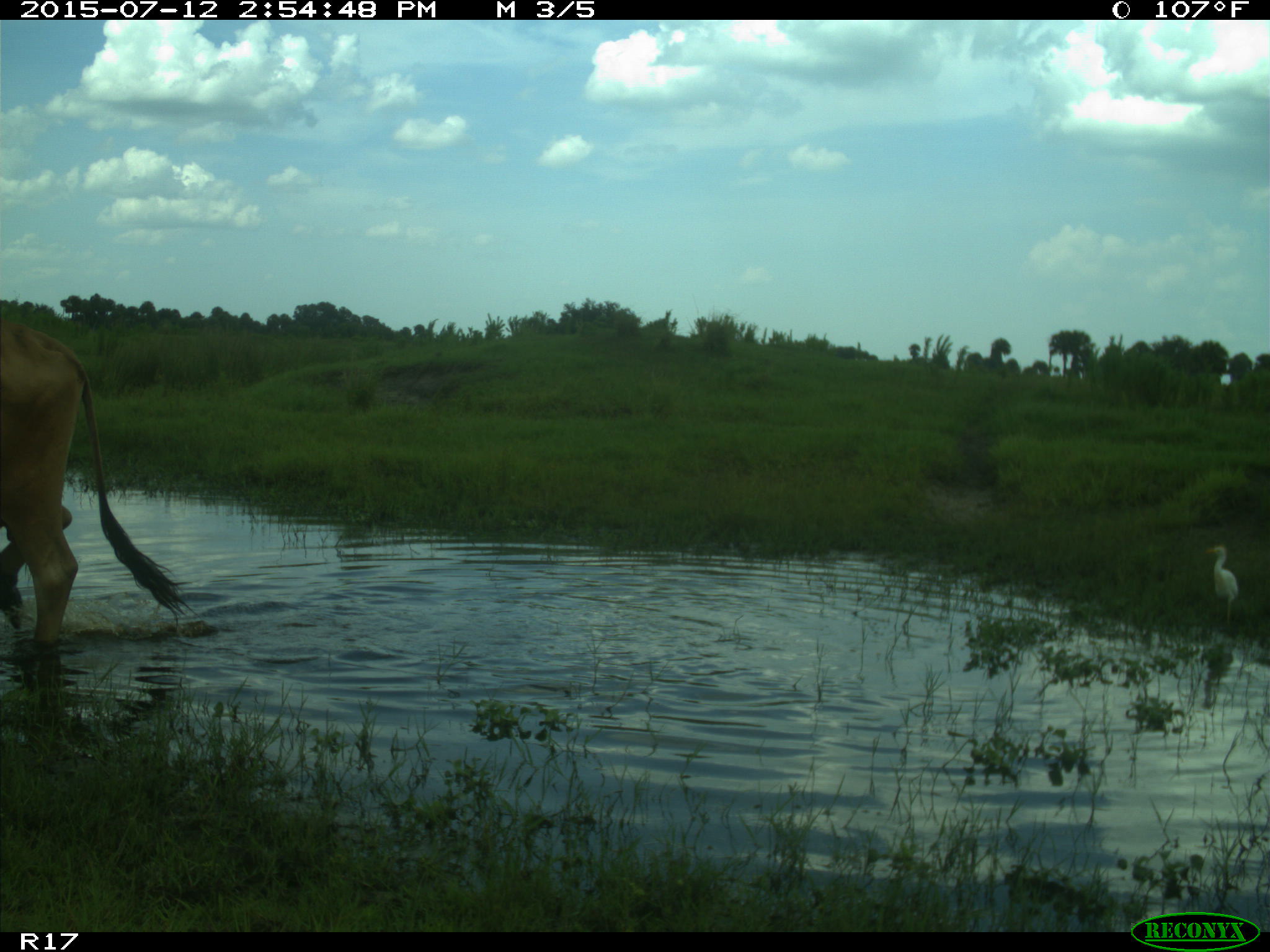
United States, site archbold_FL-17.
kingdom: Animalia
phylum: Chordata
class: Mammalia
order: Artiodactyla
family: Bovidae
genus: Bos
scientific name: Bos taurus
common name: domestic cow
Bos taurus (domestic cow).